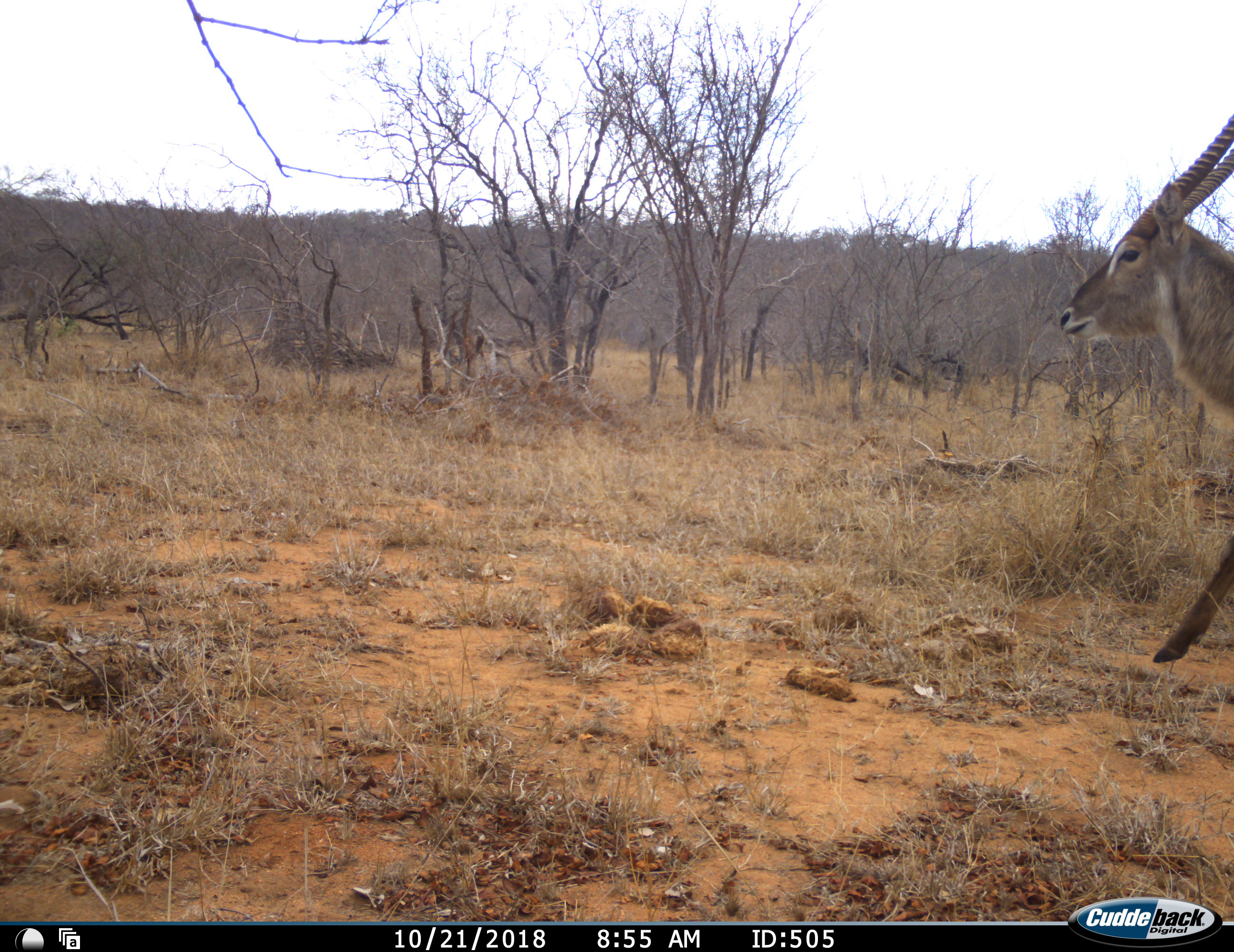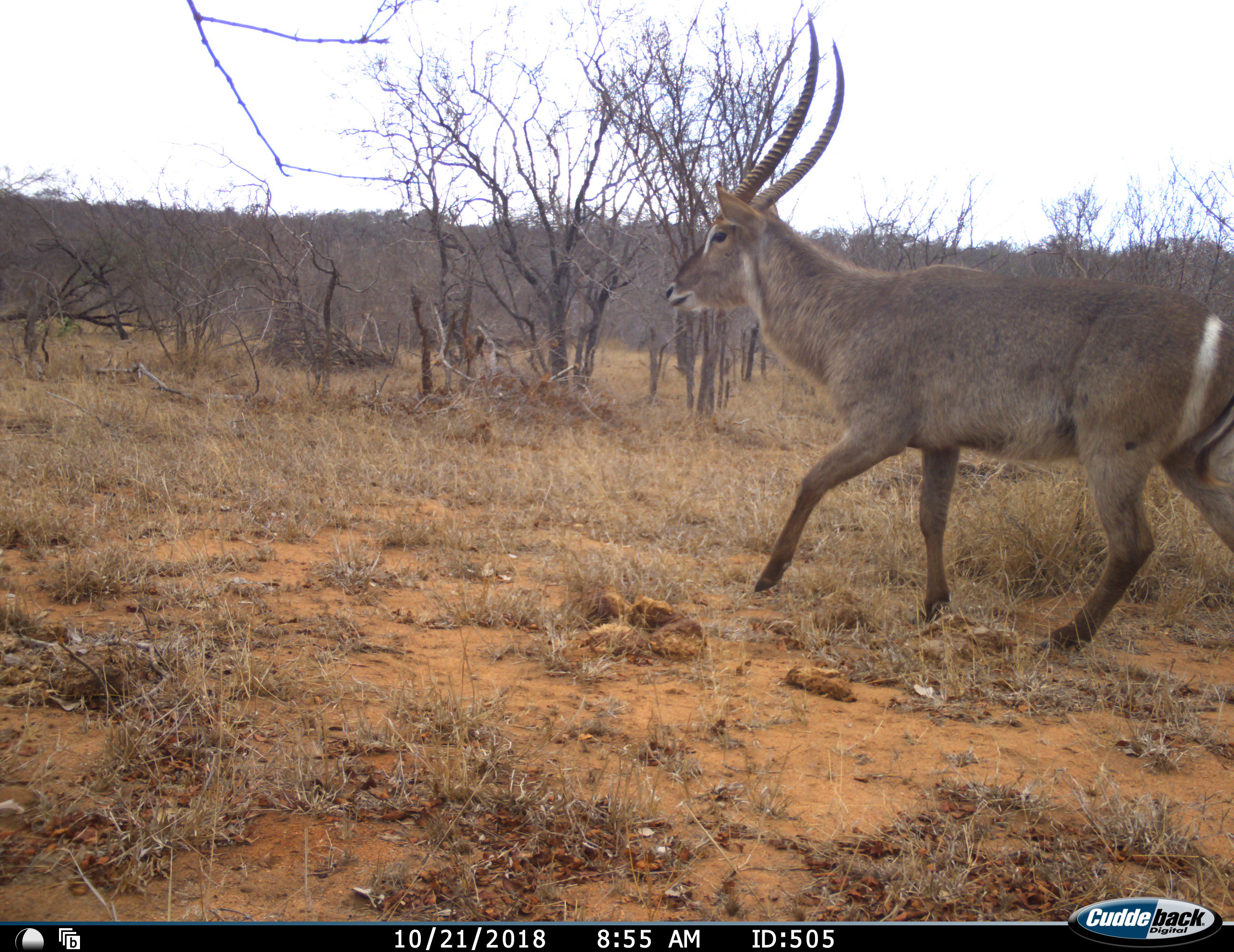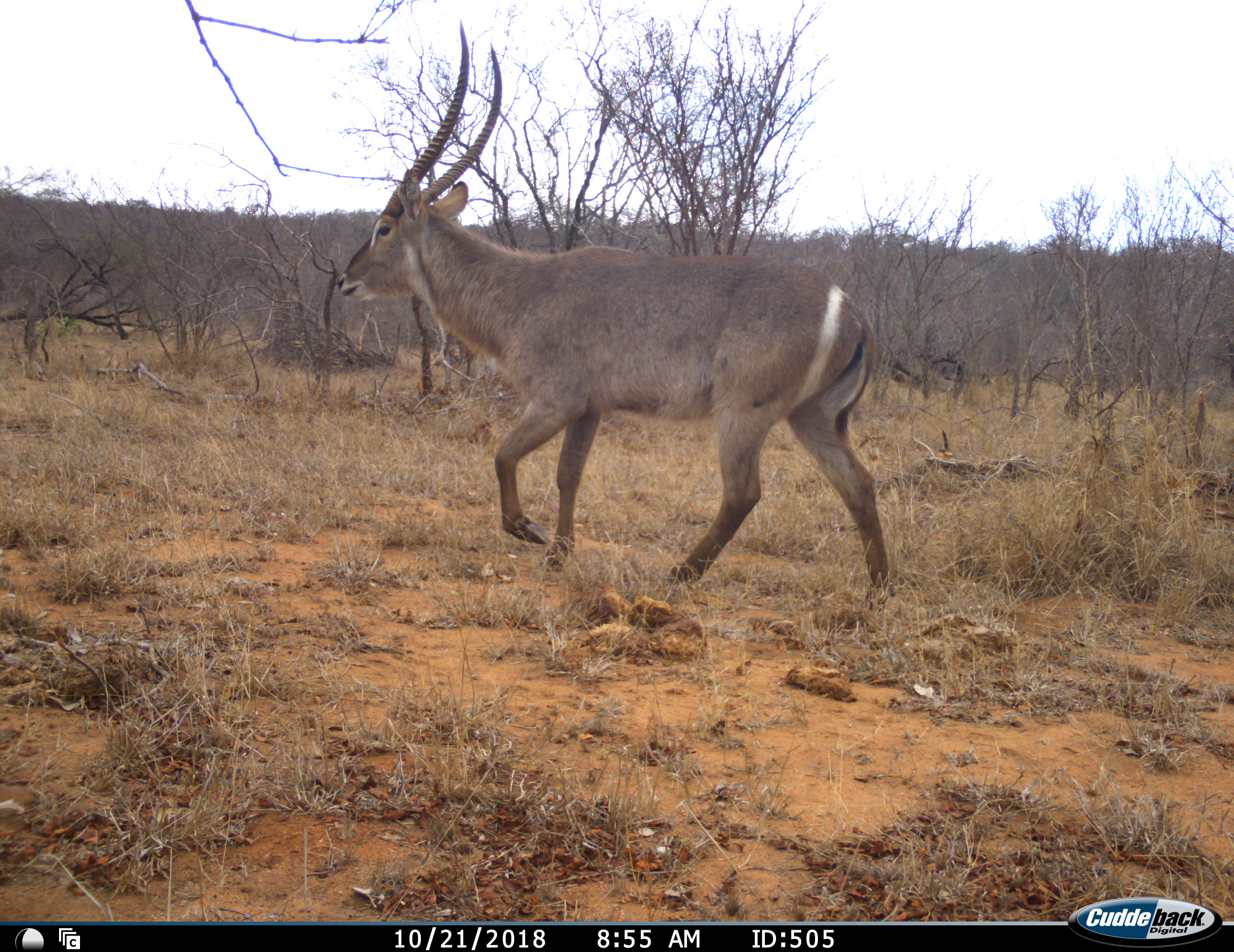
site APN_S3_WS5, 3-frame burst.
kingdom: Animalia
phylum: Chordata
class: Mammalia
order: Artiodactyla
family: Bovidae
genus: Kobus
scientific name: Kobus ellipsiprymnus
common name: waterbuck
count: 1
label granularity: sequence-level